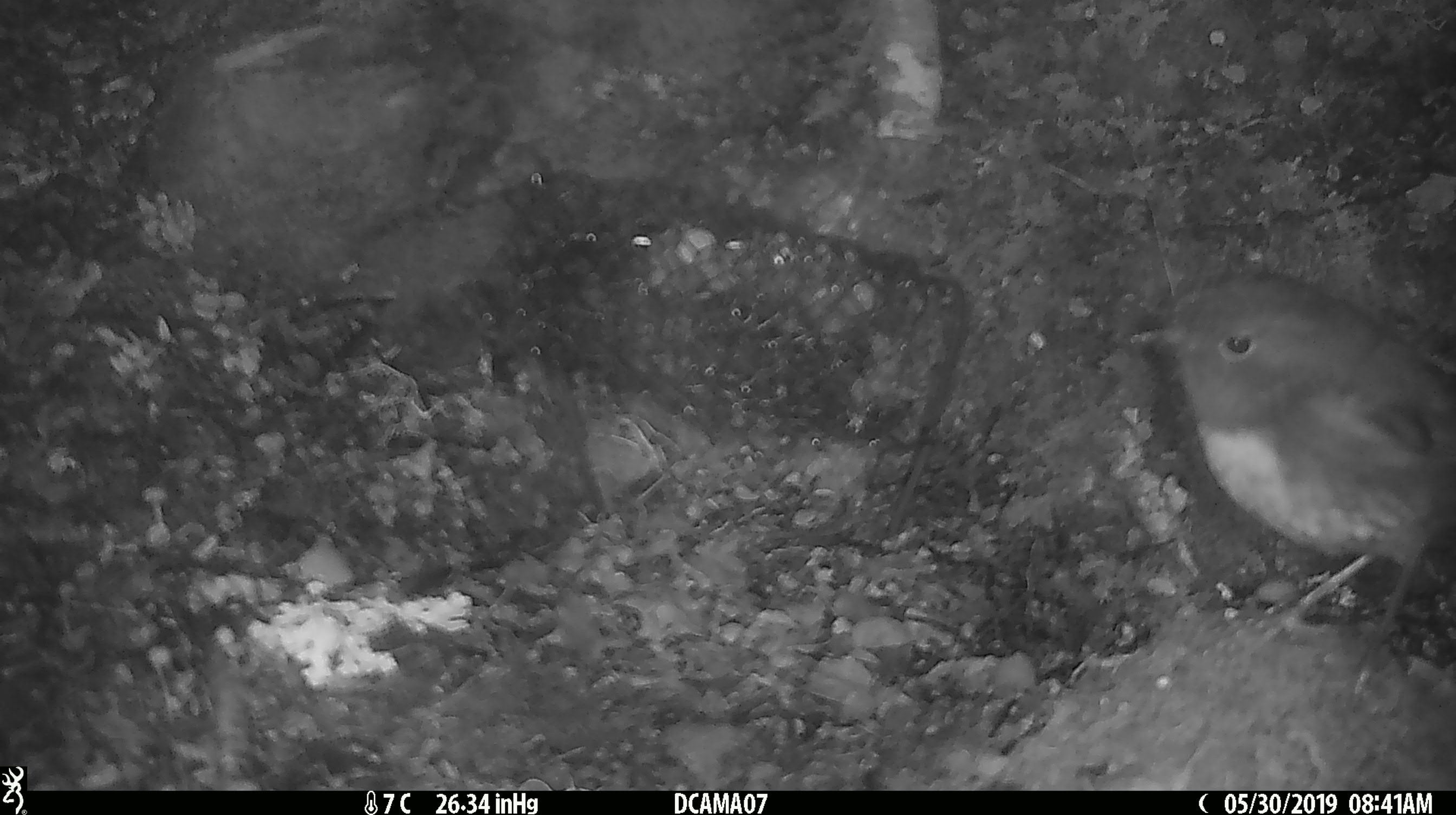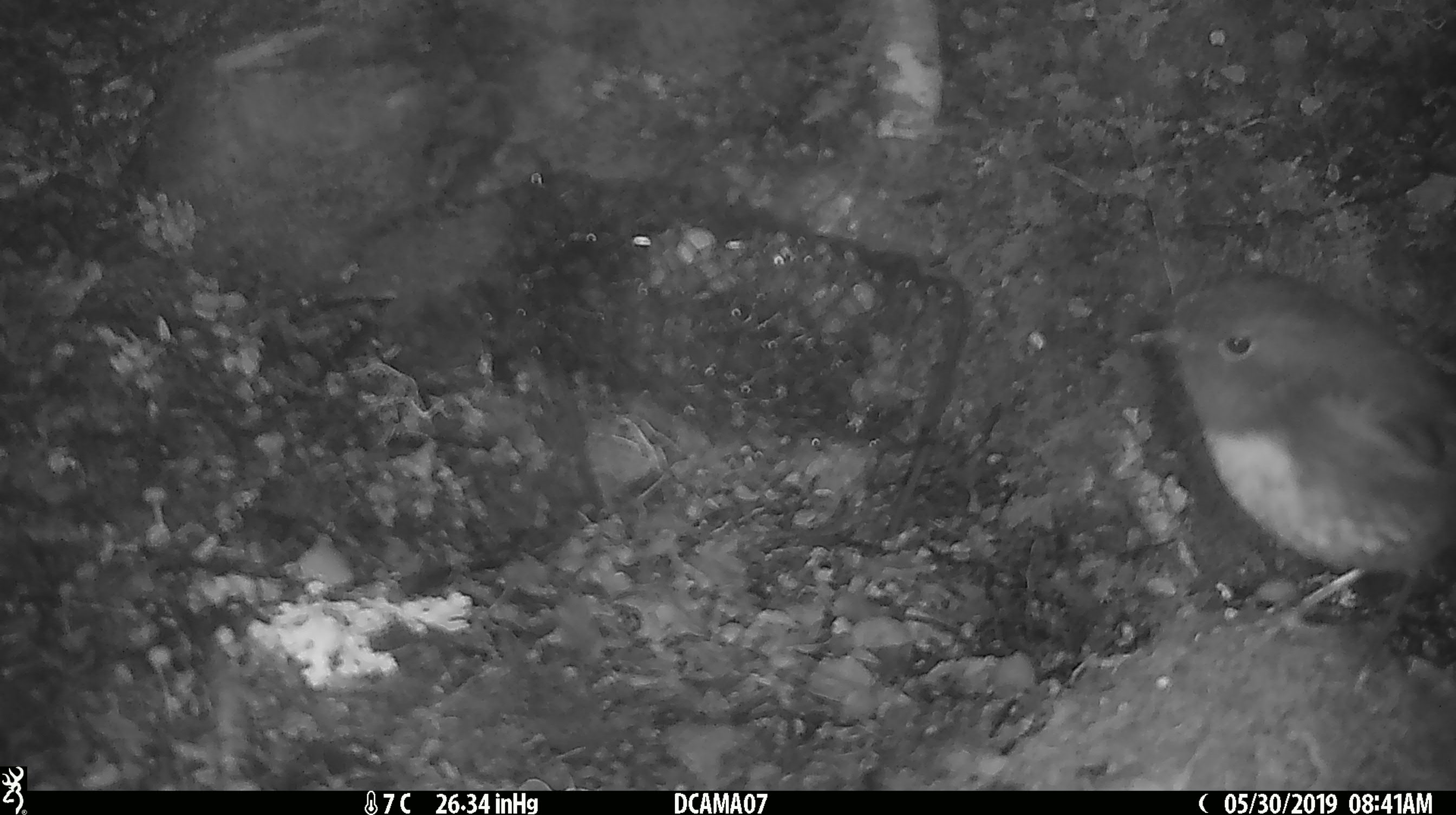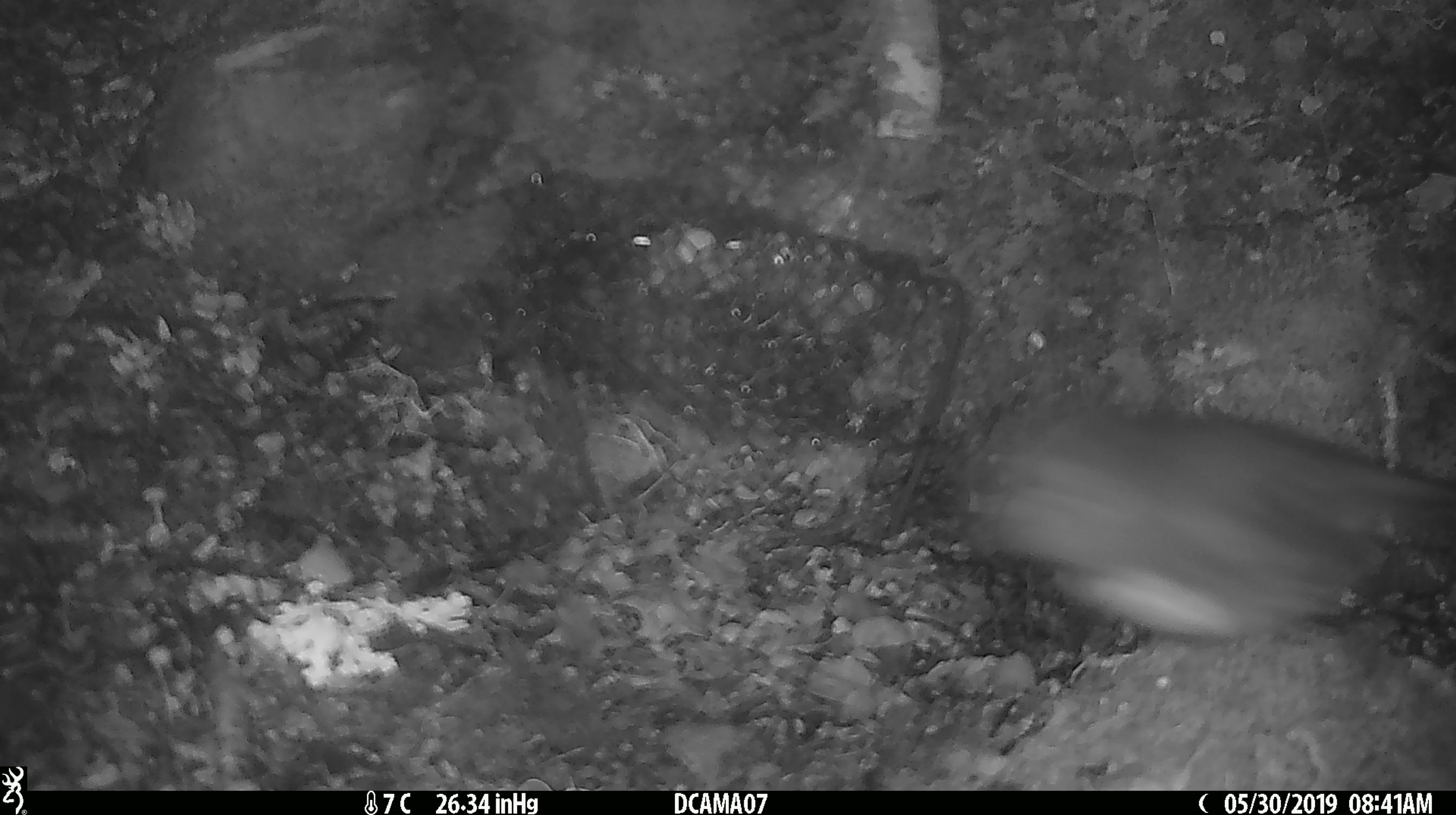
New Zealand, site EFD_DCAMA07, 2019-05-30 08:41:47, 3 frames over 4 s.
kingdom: Animalia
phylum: Chordata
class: Aves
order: Passeriformes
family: Petroicidae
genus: Petroica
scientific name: Petroica australis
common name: new zealand robin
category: robin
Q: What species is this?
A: Robin (new zealand robin) (Petroica australis).